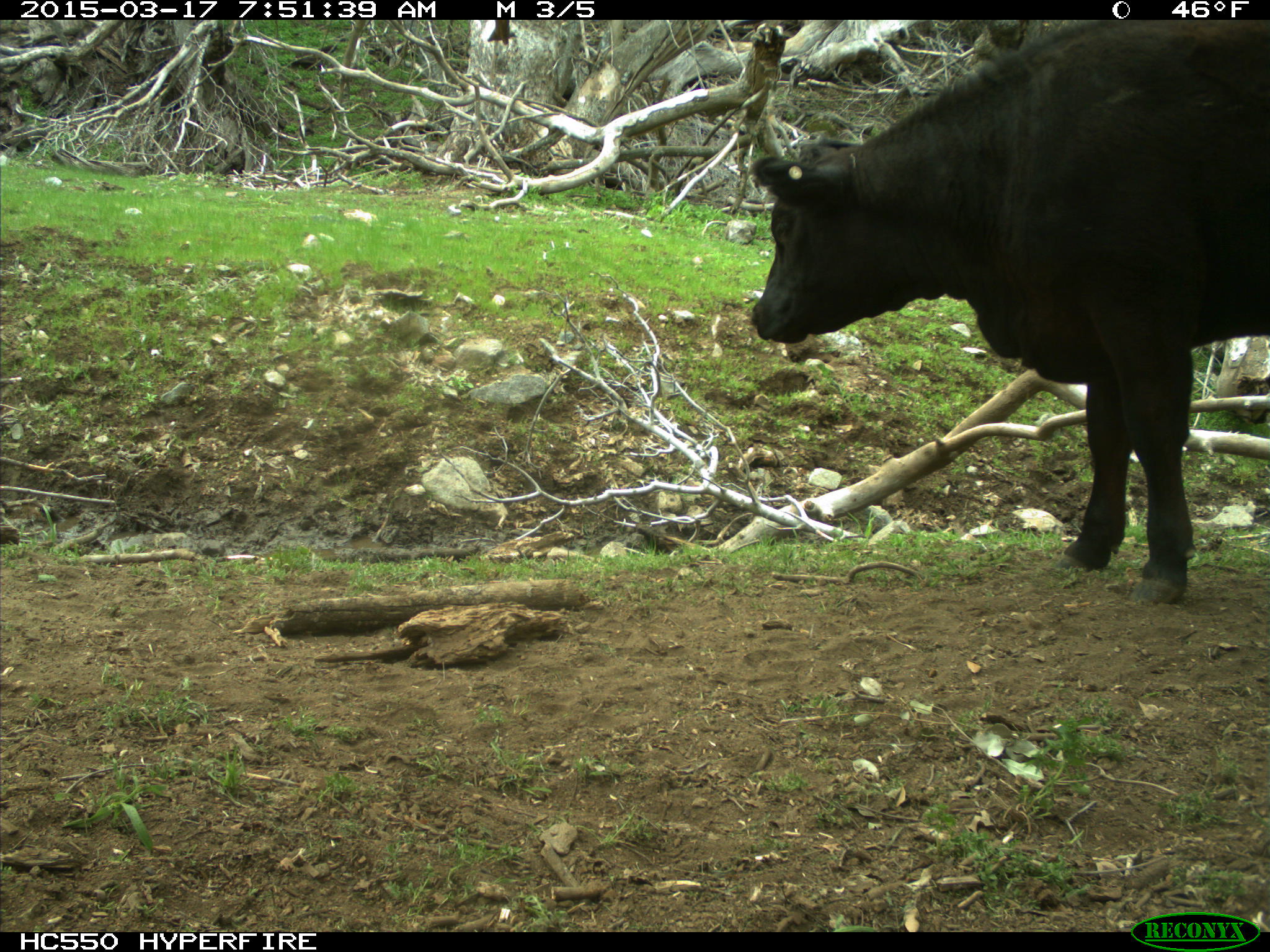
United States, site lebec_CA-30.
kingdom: Animalia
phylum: Chordata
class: Mammalia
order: Artiodactyla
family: Bovidae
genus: Bos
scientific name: Bos taurus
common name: domestic cow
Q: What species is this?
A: Bos taurus (domestic cow).